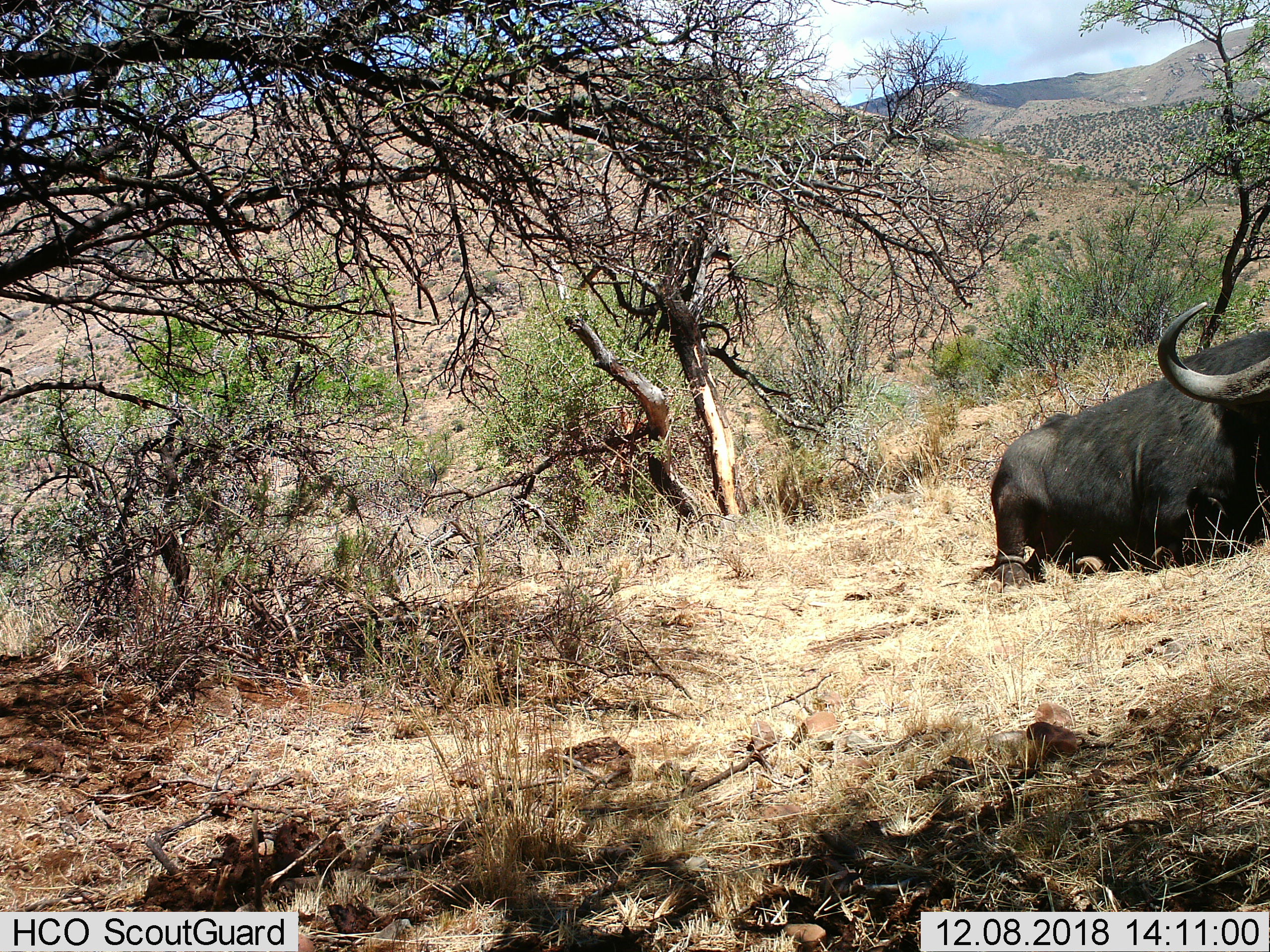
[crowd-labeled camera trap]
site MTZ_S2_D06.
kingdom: Animalia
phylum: Chordata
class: Mammalia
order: Artiodactyla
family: Bovidae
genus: Syncerus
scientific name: Syncerus caffer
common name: african buffalo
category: buffalo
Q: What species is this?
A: Buffalo (african buffalo) (Syncerus caffer).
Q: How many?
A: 1.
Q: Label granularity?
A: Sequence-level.